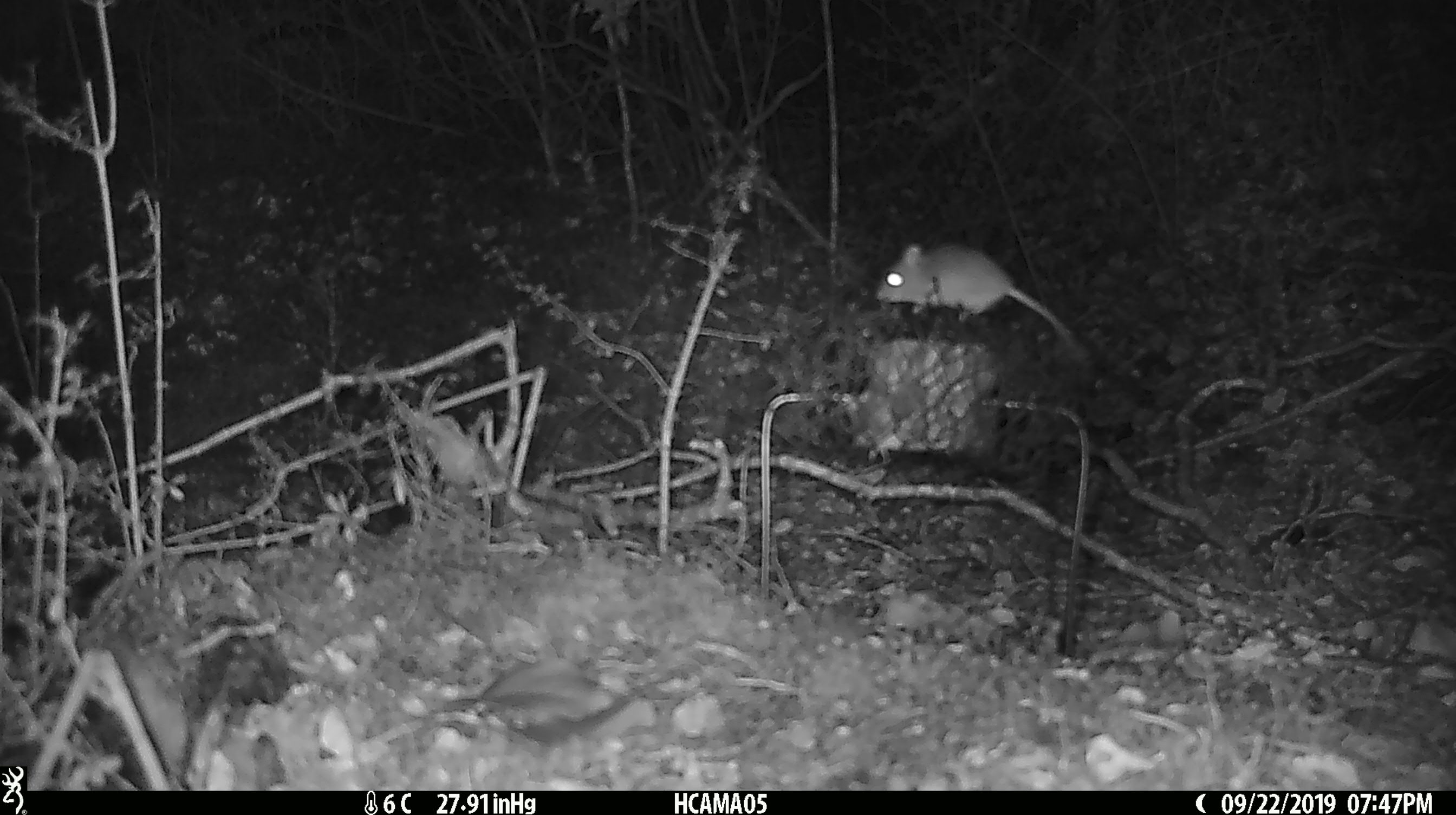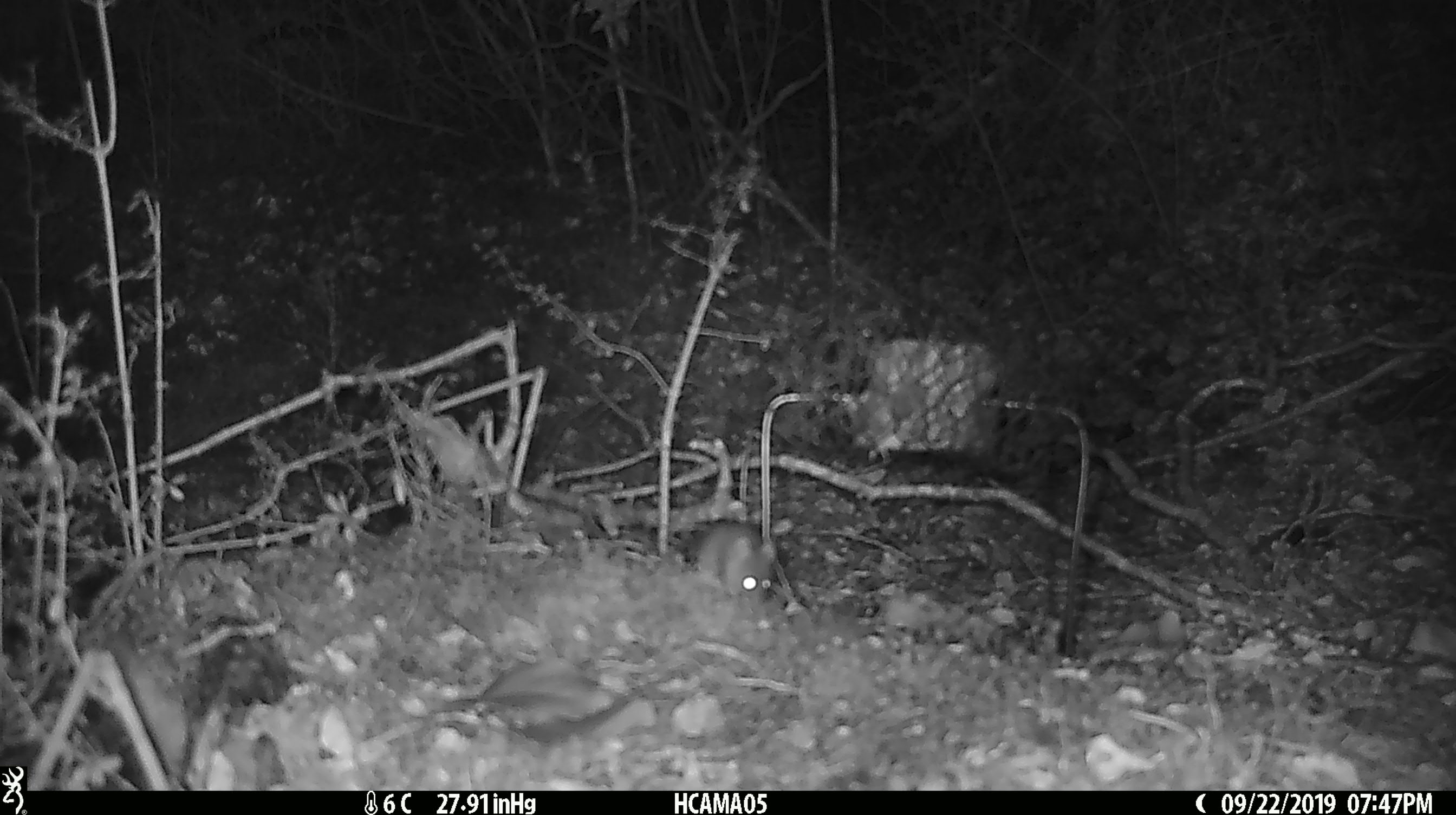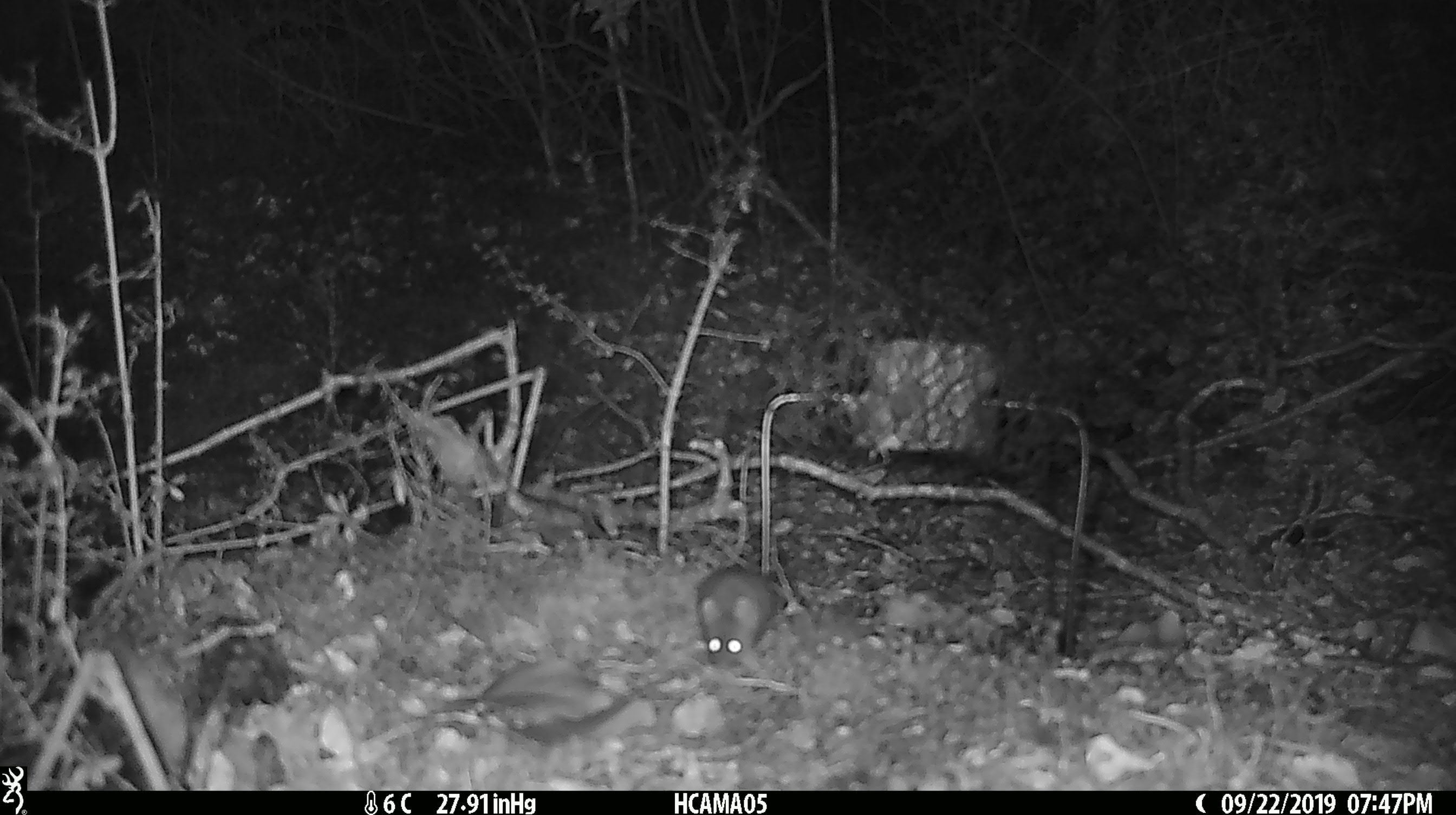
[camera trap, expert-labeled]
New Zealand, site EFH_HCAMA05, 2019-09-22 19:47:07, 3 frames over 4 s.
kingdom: Animalia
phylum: Chordata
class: Mammalia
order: Rodentia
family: Muridae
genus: Mus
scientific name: Mus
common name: mouse